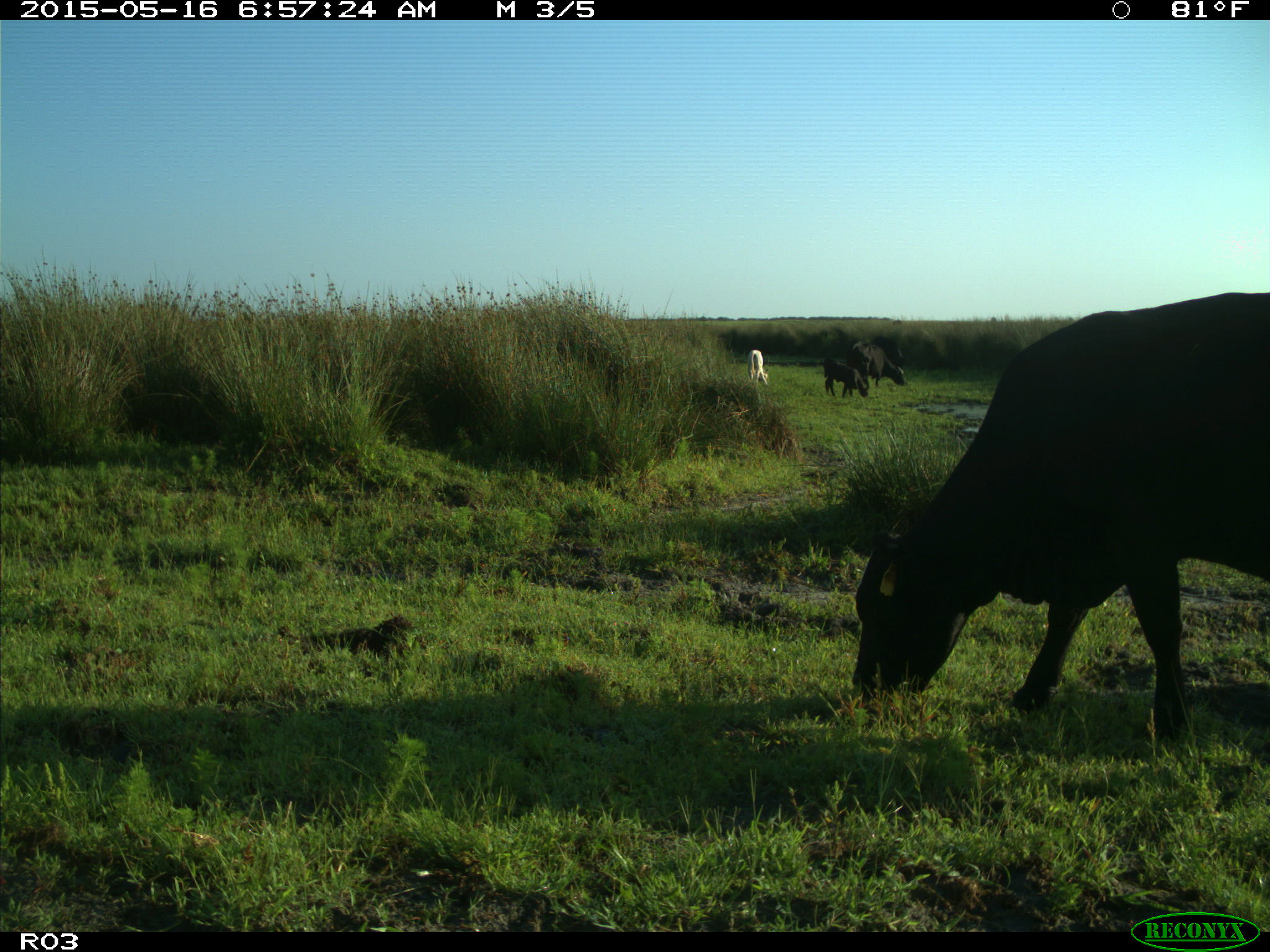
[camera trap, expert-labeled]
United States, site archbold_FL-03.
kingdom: Animalia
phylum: Chordata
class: Mammalia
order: Artiodactyla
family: Bovidae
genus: Bos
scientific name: Bos taurus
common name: domestic cow